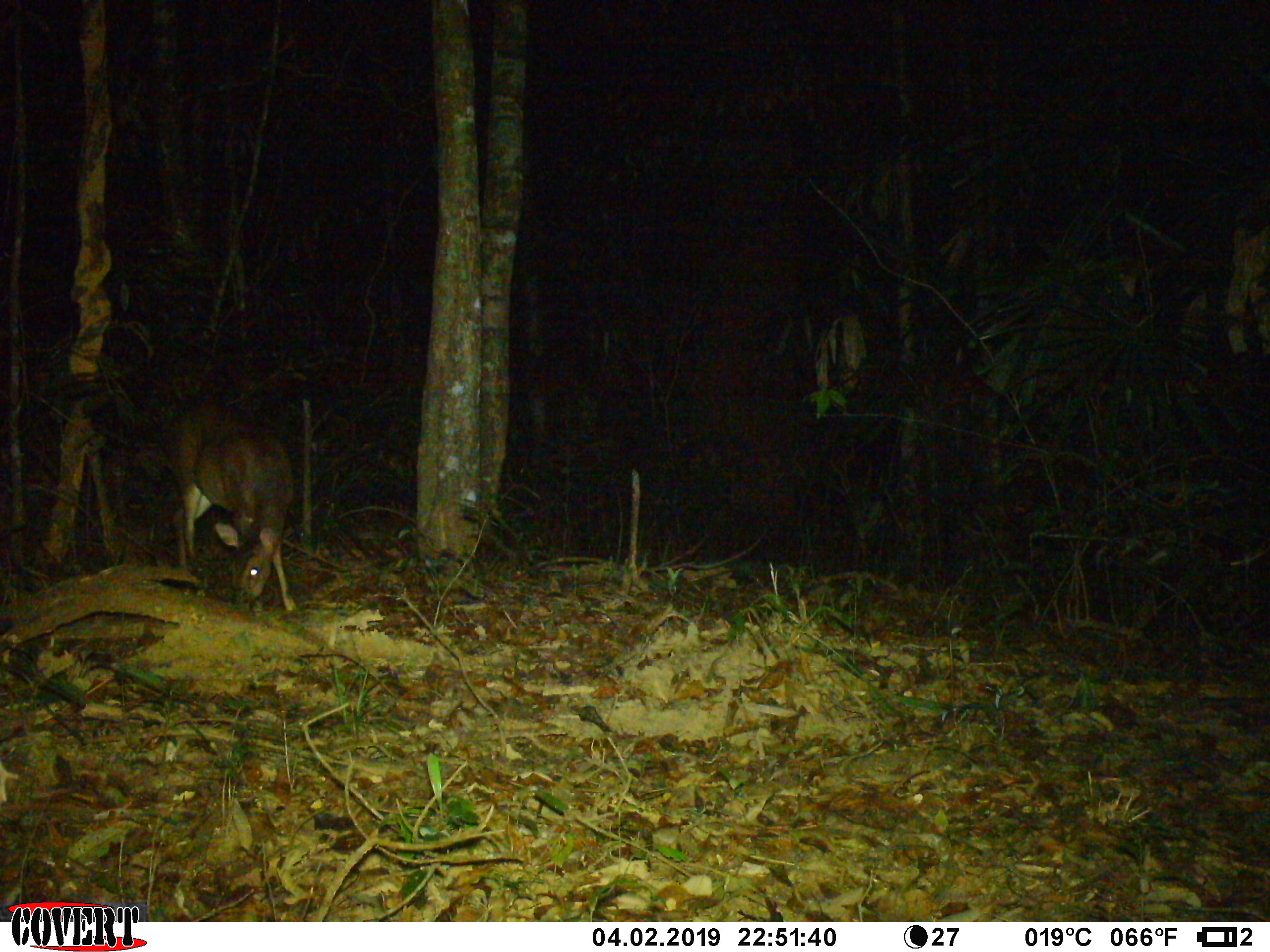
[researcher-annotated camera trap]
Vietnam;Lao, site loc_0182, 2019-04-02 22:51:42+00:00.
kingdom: Animalia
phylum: Chordata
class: Mammalia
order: Artiodactyla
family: Cervidae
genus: Muntiacus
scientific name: Muntiacus vuquangensis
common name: large-antlered muntjac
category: large antlered muntjac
Large antlered muntjac (large-antlered muntjac) (Muntiacus vuquangensis). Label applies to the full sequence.